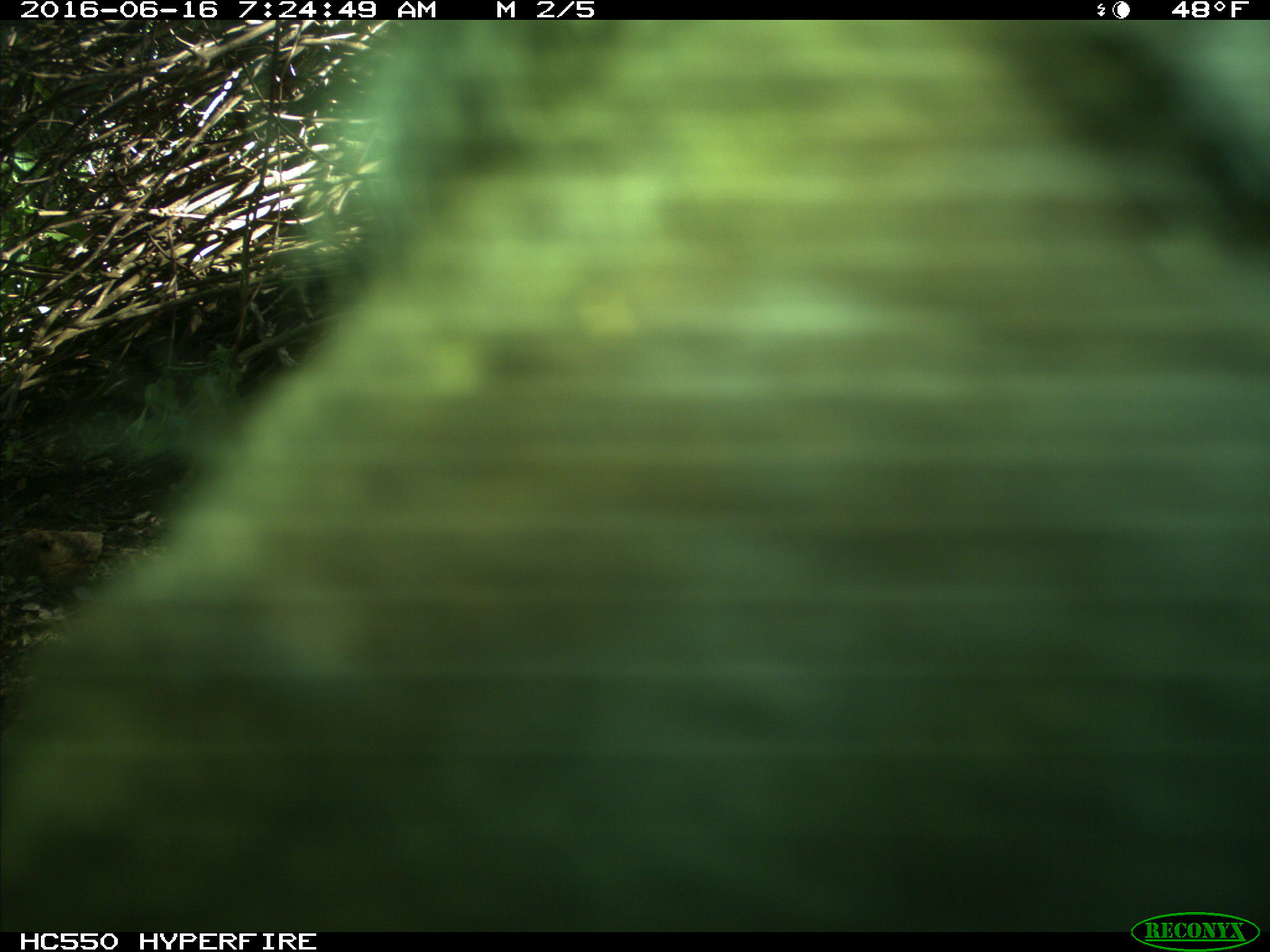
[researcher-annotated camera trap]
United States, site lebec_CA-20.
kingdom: Animalia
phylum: Chordata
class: Mammalia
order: Artiodactyla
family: Bovidae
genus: Bos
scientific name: Bos taurus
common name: domestic cow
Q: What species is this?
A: Bos taurus (domestic cow).